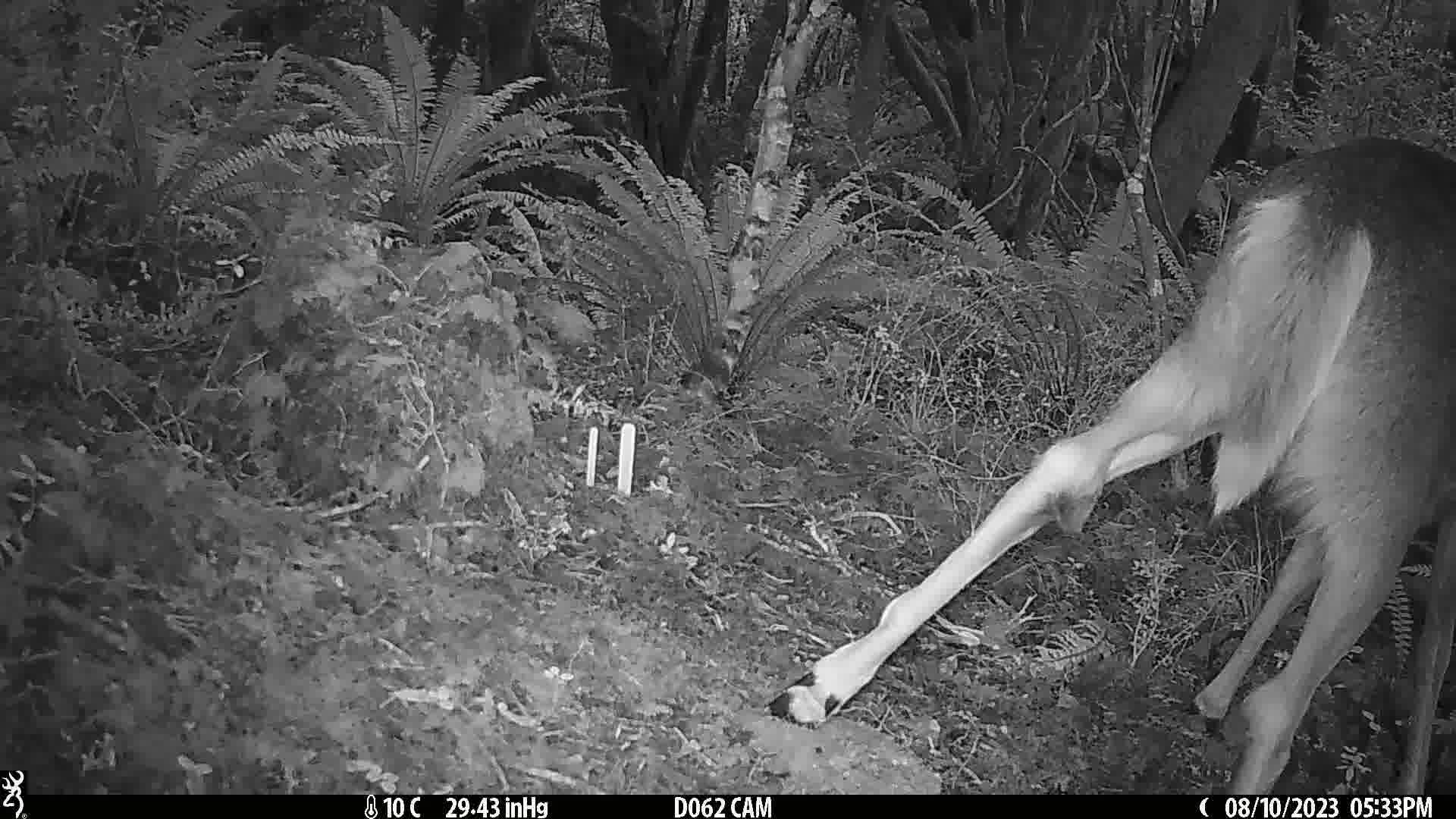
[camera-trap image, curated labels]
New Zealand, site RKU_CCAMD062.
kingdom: Animalia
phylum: Chordata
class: Mammalia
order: Artiodactyla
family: Cervidae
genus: Odocoileus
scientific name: Odocoileus virginianus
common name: white-tailed deer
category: white tailed deer